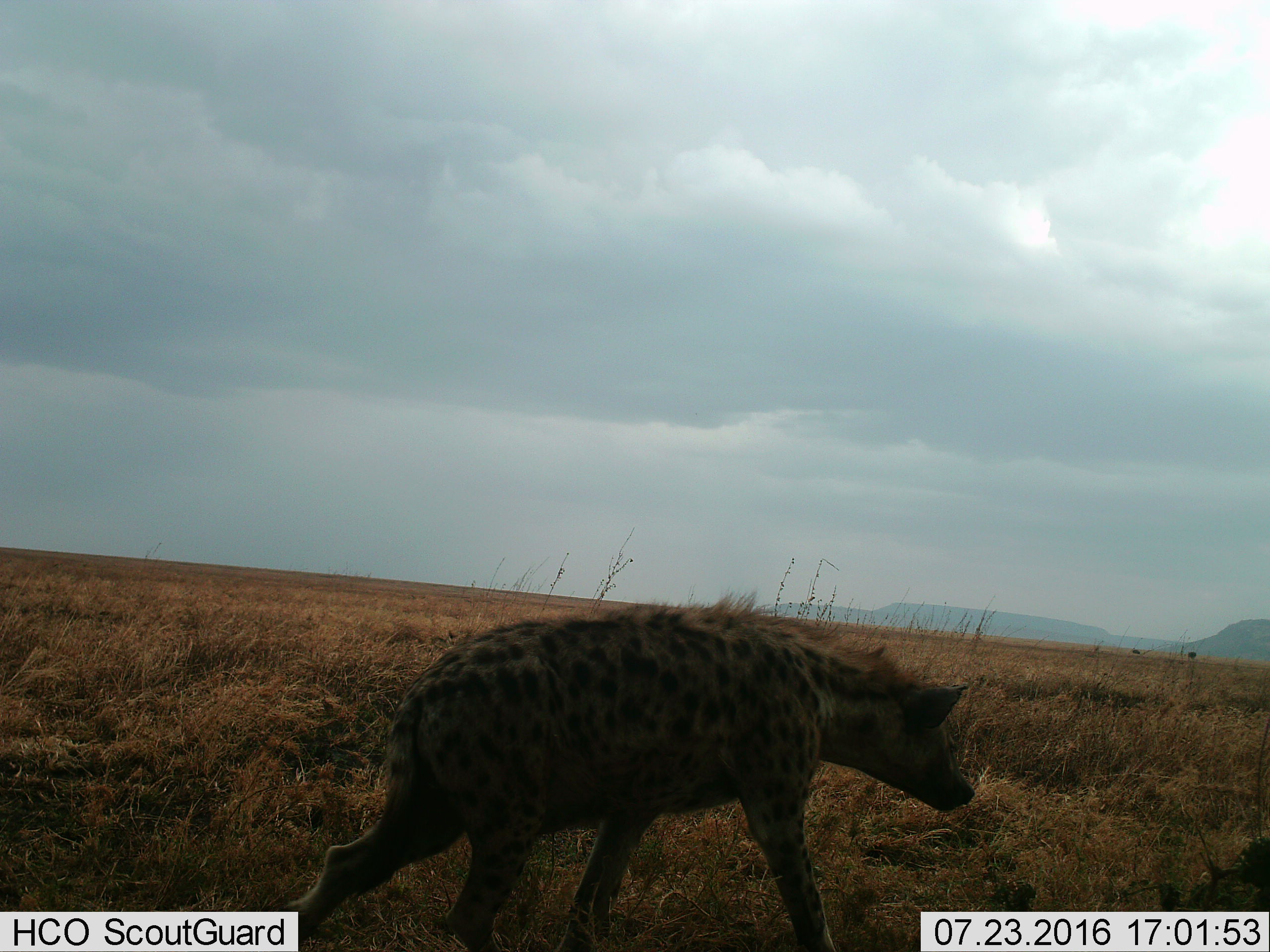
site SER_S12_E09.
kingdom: Animalia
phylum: Chordata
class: Mammalia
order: Carnivora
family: Hyaenidae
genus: Crocuta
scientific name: Crocuta crocuta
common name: spotted hyena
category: hyenaspotted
Hyenaspotted (spotted hyena) (Crocuta crocuta), count 1. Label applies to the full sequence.